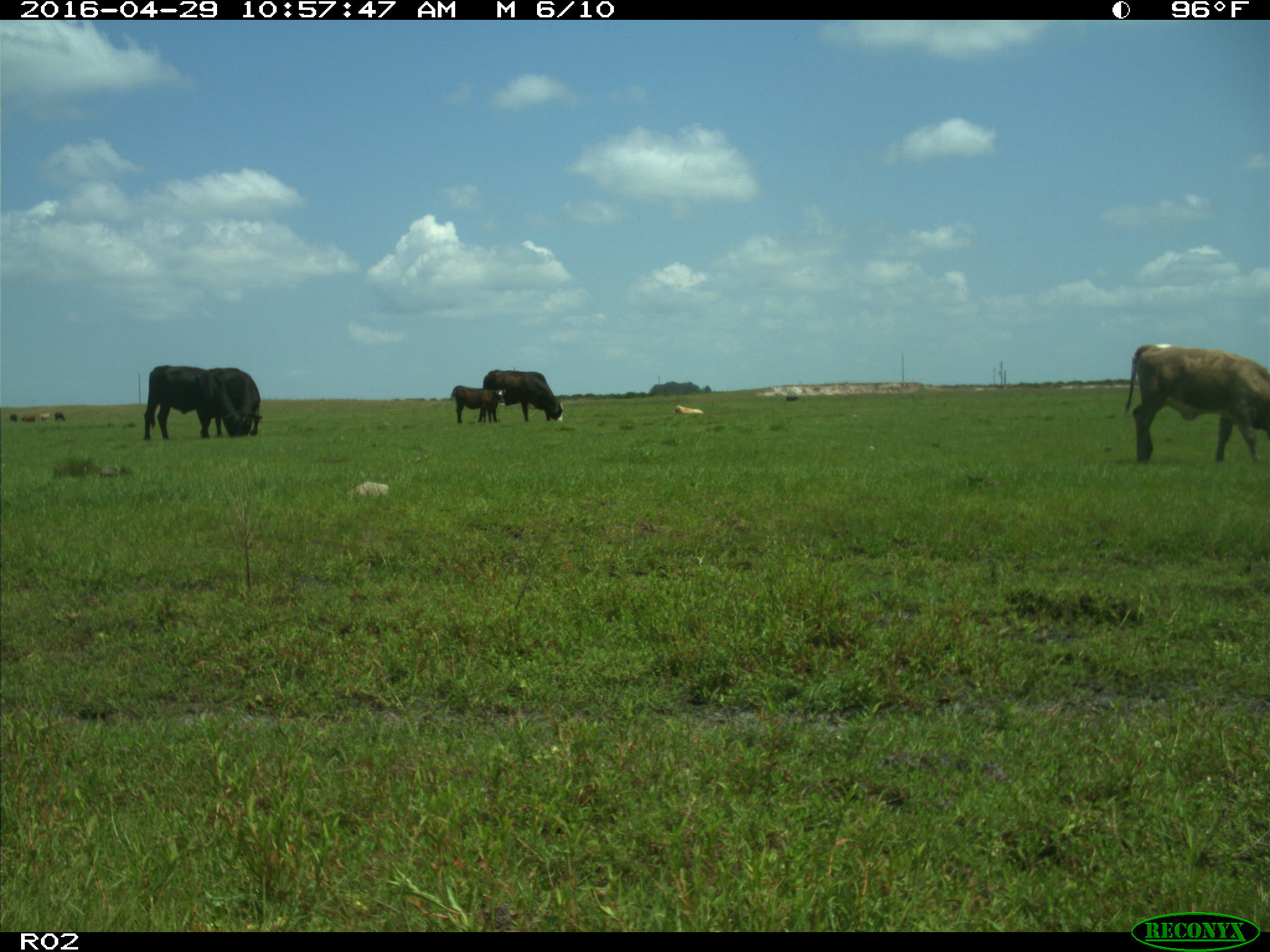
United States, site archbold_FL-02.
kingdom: Animalia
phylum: Chordata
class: Mammalia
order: Artiodactyla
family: Bovidae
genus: Bos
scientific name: Bos taurus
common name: domestic cow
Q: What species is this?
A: Bos taurus (domestic cow).